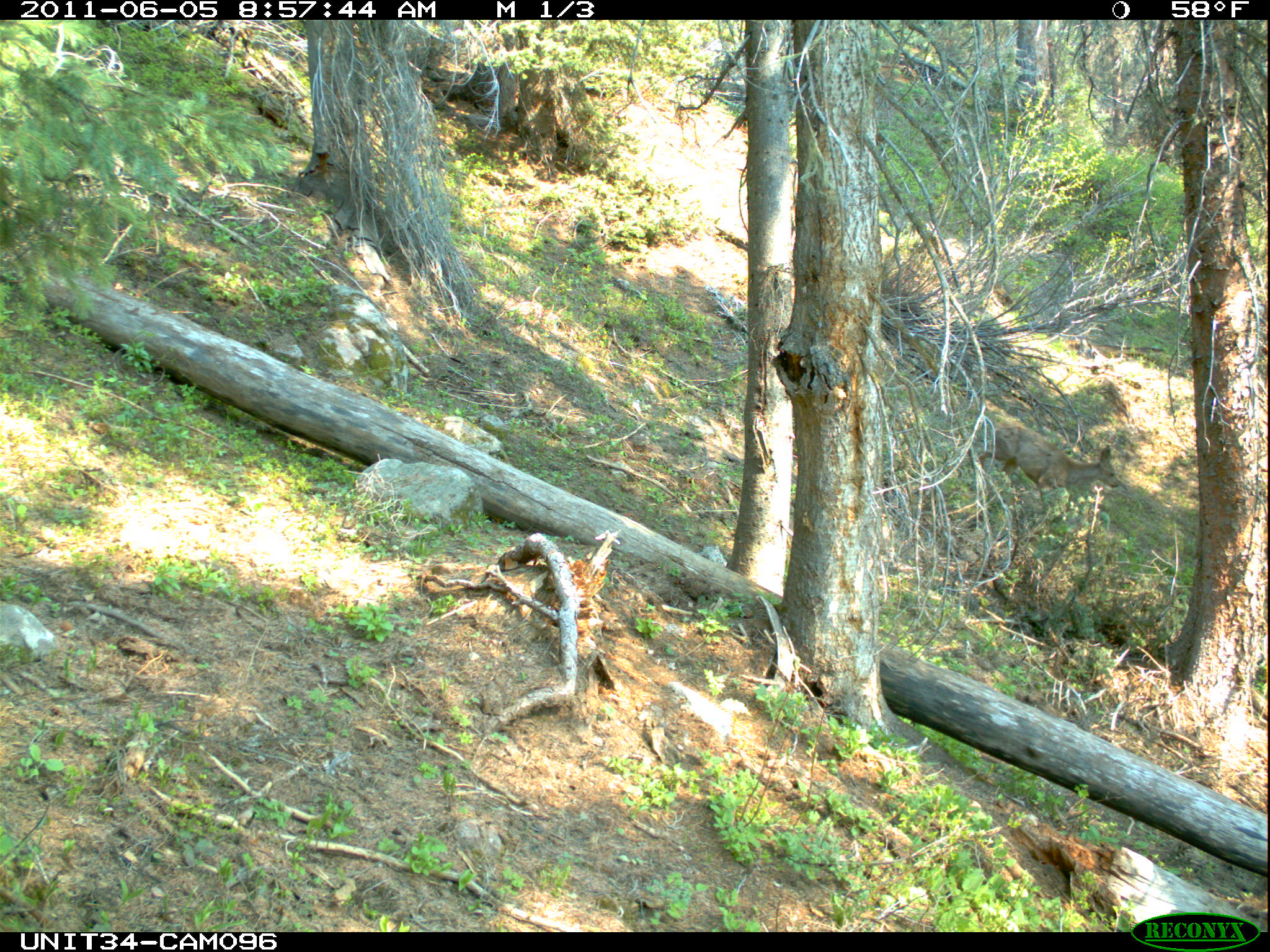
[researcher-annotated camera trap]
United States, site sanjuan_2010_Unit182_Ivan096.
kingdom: Animalia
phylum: Chordata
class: Mammalia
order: Artiodactyla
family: Cervidae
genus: Odocoileus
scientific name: Odocoileus hemionus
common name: mule deer